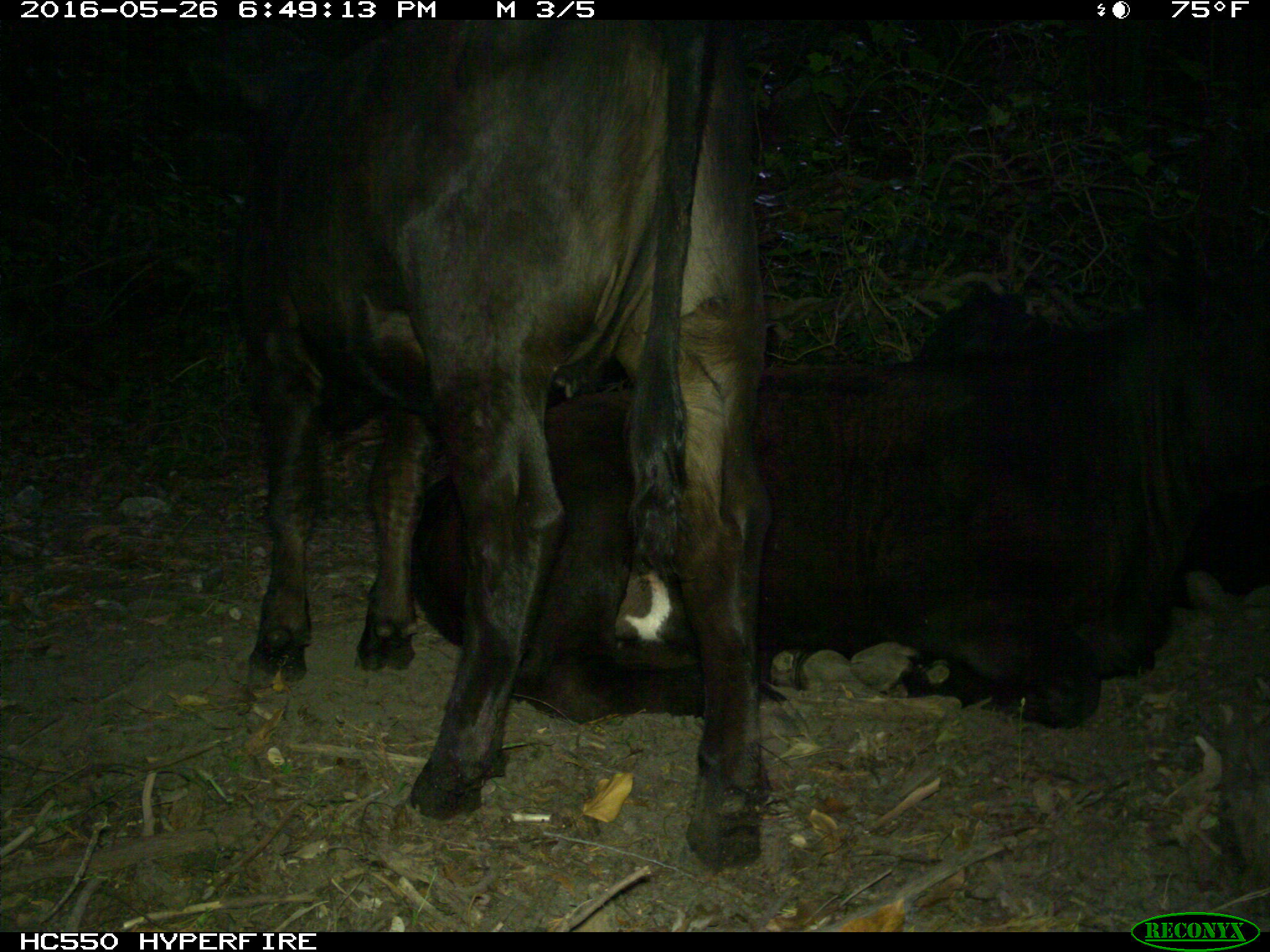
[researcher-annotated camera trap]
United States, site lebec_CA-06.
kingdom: Animalia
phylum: Chordata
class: Mammalia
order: Artiodactyla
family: Bovidae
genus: Bos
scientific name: Bos taurus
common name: domestic cow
Bos taurus (domestic cow).